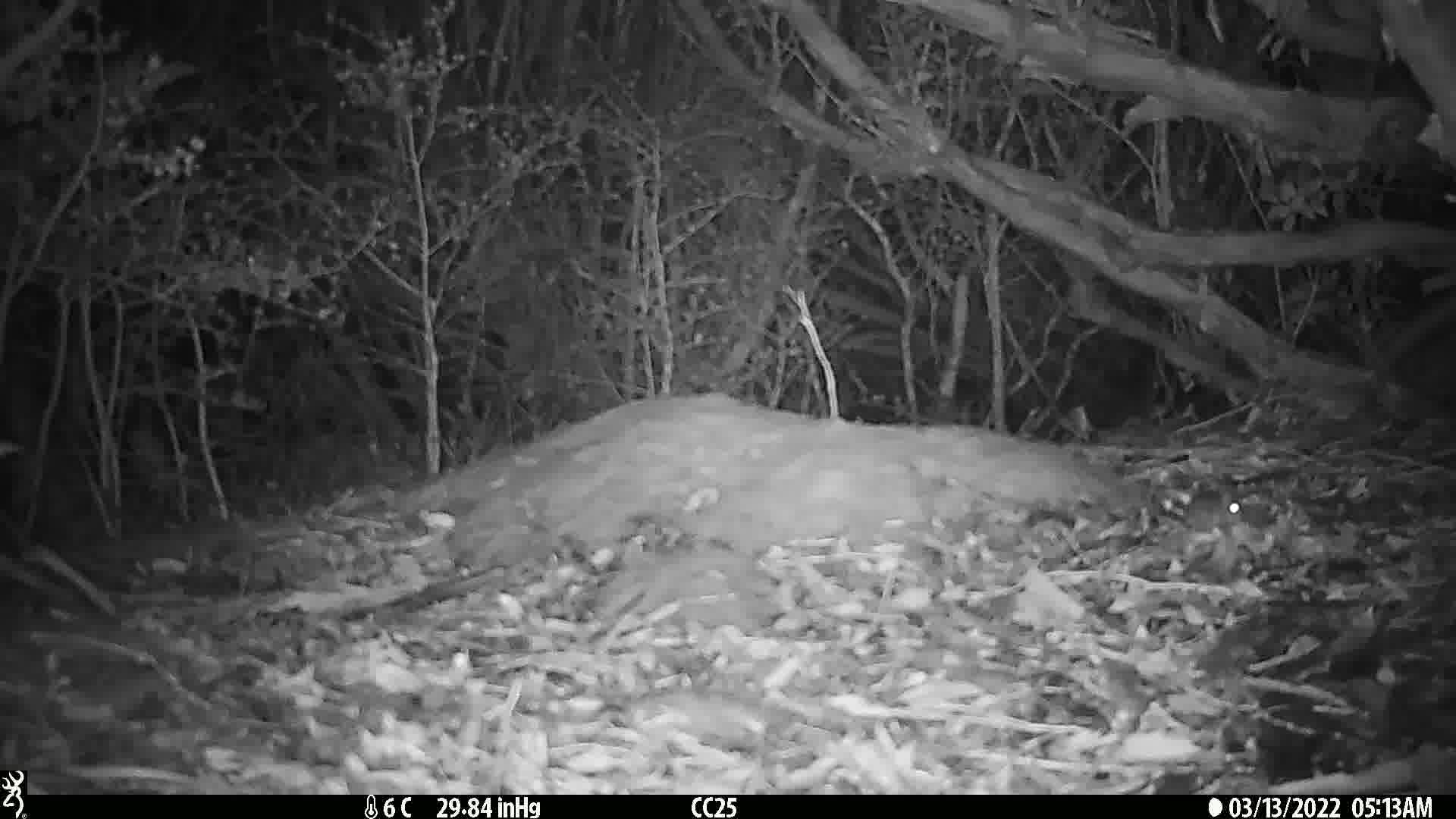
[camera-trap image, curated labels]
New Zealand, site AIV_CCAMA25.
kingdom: Animalia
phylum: Chordata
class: Mammalia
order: Rodentia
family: Muridae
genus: Mus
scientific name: Mus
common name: mouse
Mouse (Mus).